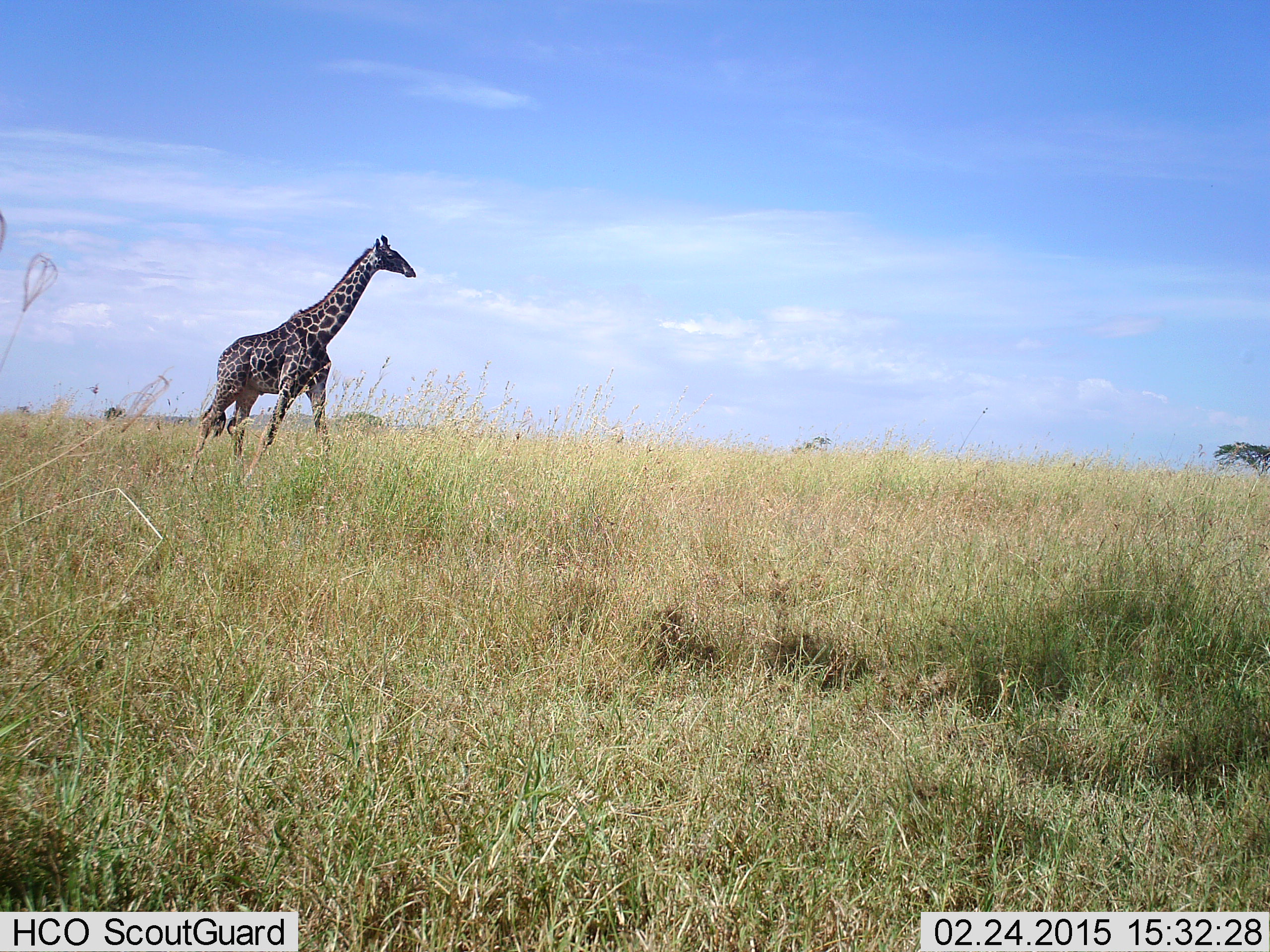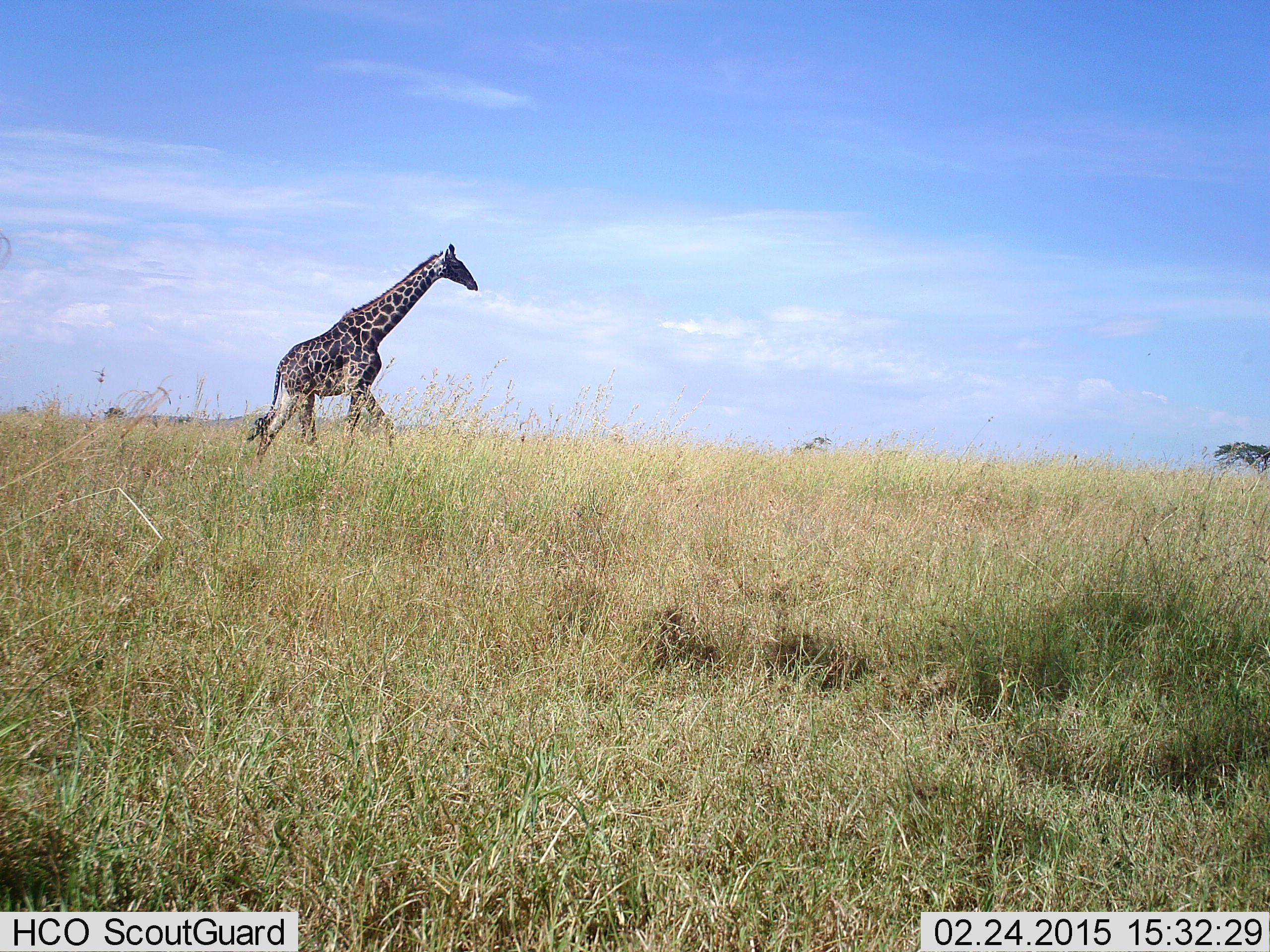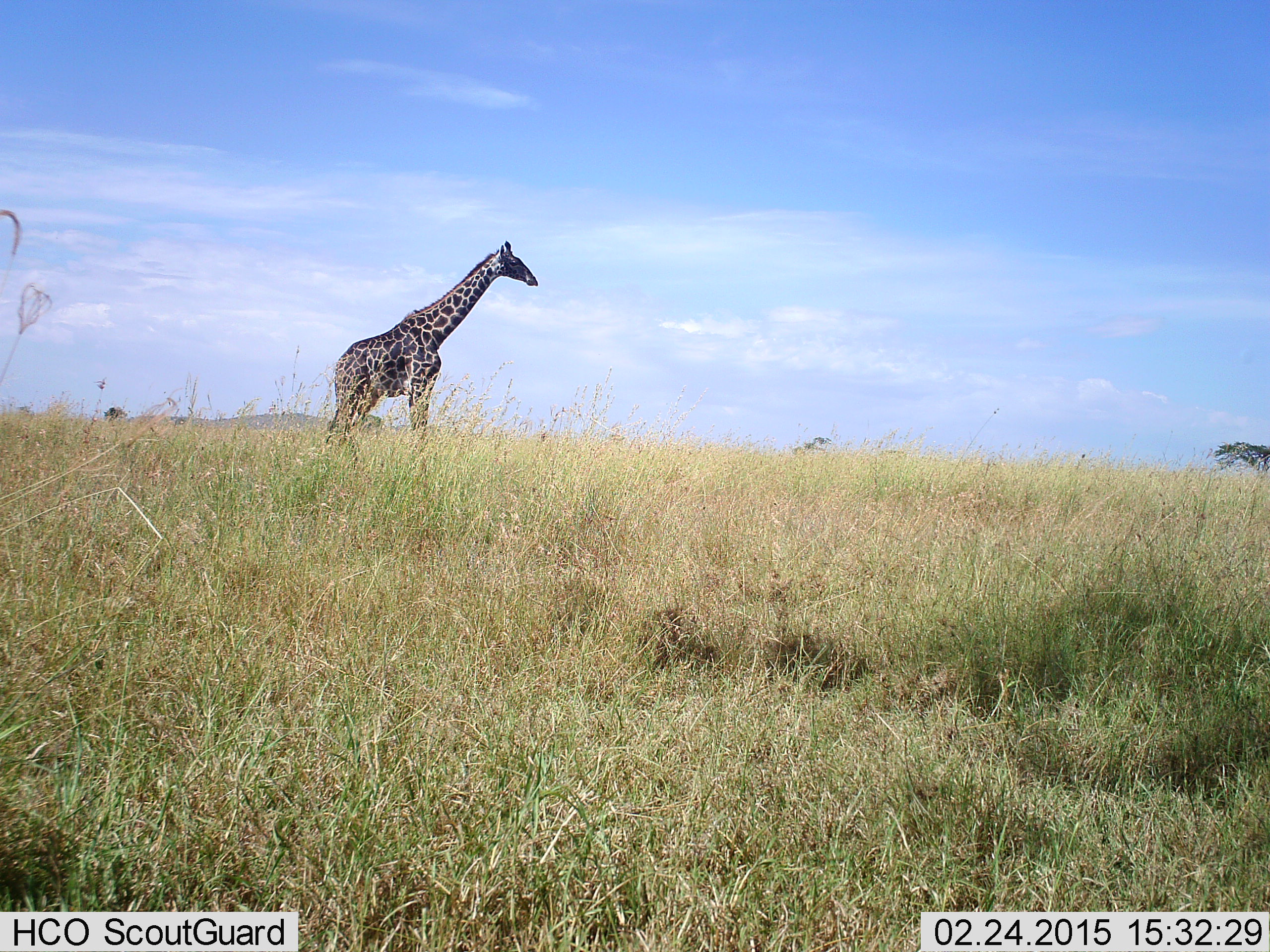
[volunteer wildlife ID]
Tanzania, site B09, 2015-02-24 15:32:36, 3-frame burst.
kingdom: Animalia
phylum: Chordata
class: Mammalia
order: Artiodactyla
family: Giraffidae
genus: Giraffa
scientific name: Giraffa camelopardalis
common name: giraffe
Giraffe (Giraffa camelopardalis), count 1. Behavior (volunteer vote fractions): standing 0%, resting 0%, moving 100%, interacting 0%. Young present (vote fraction): 0%. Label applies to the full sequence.